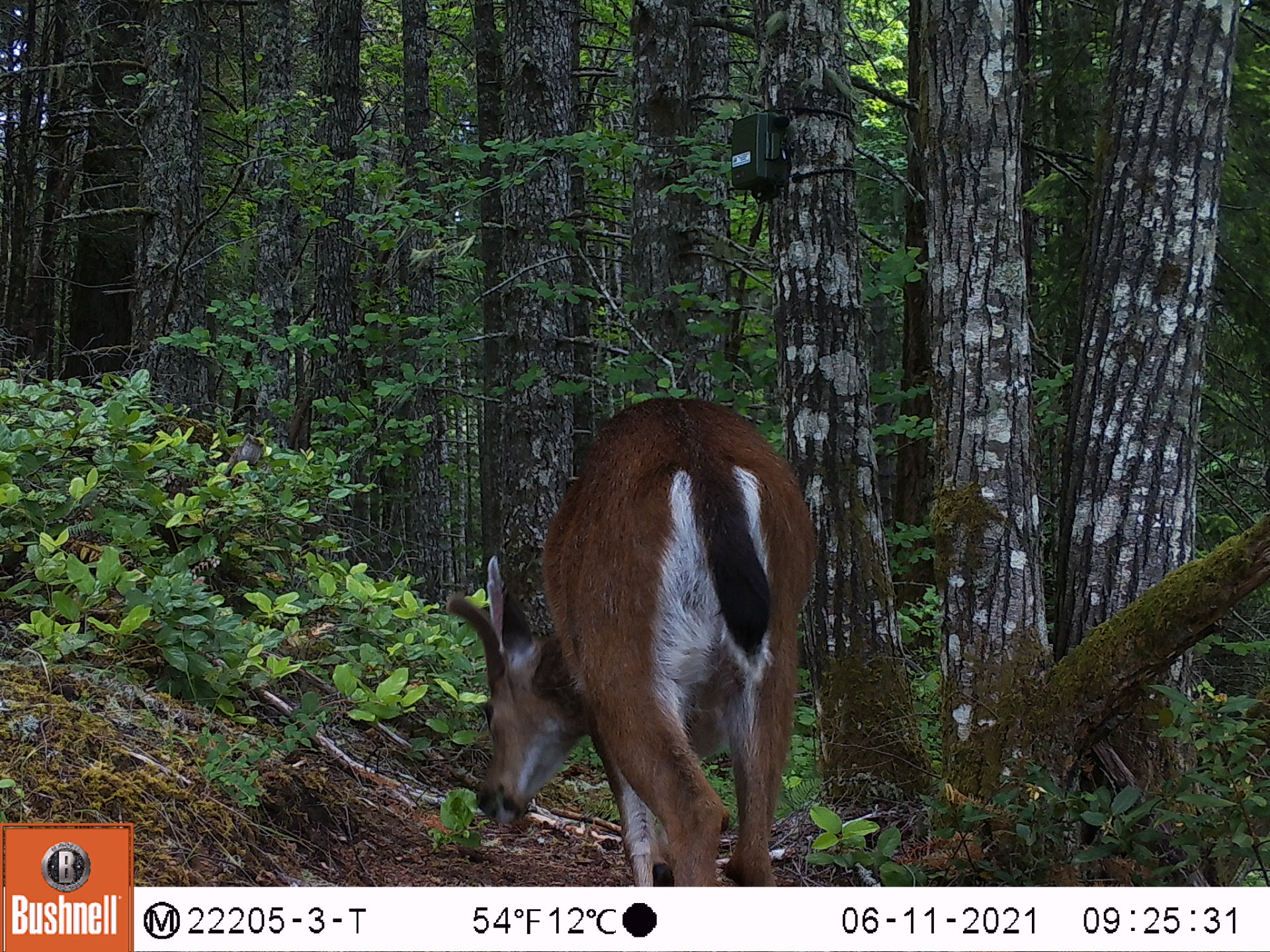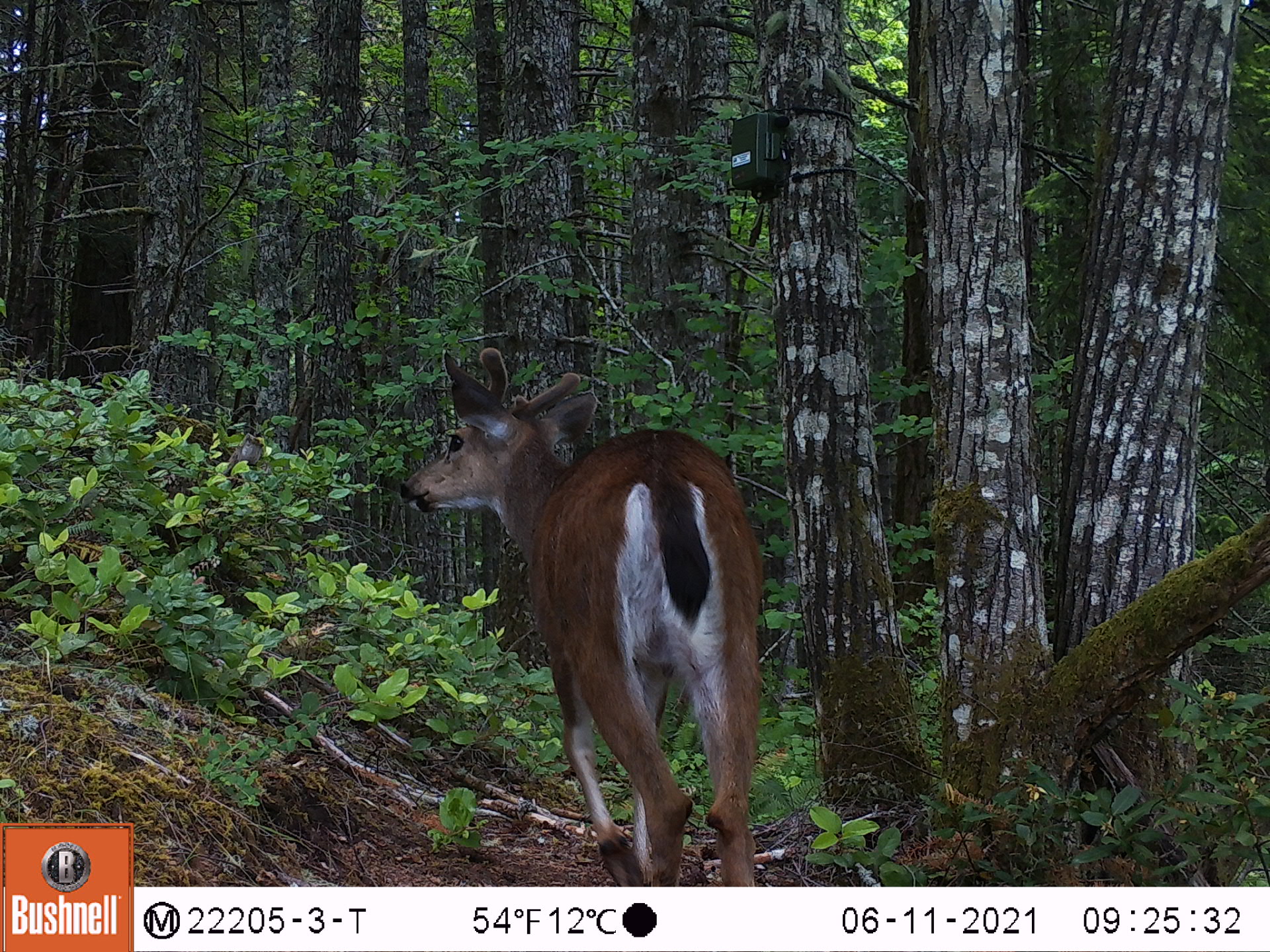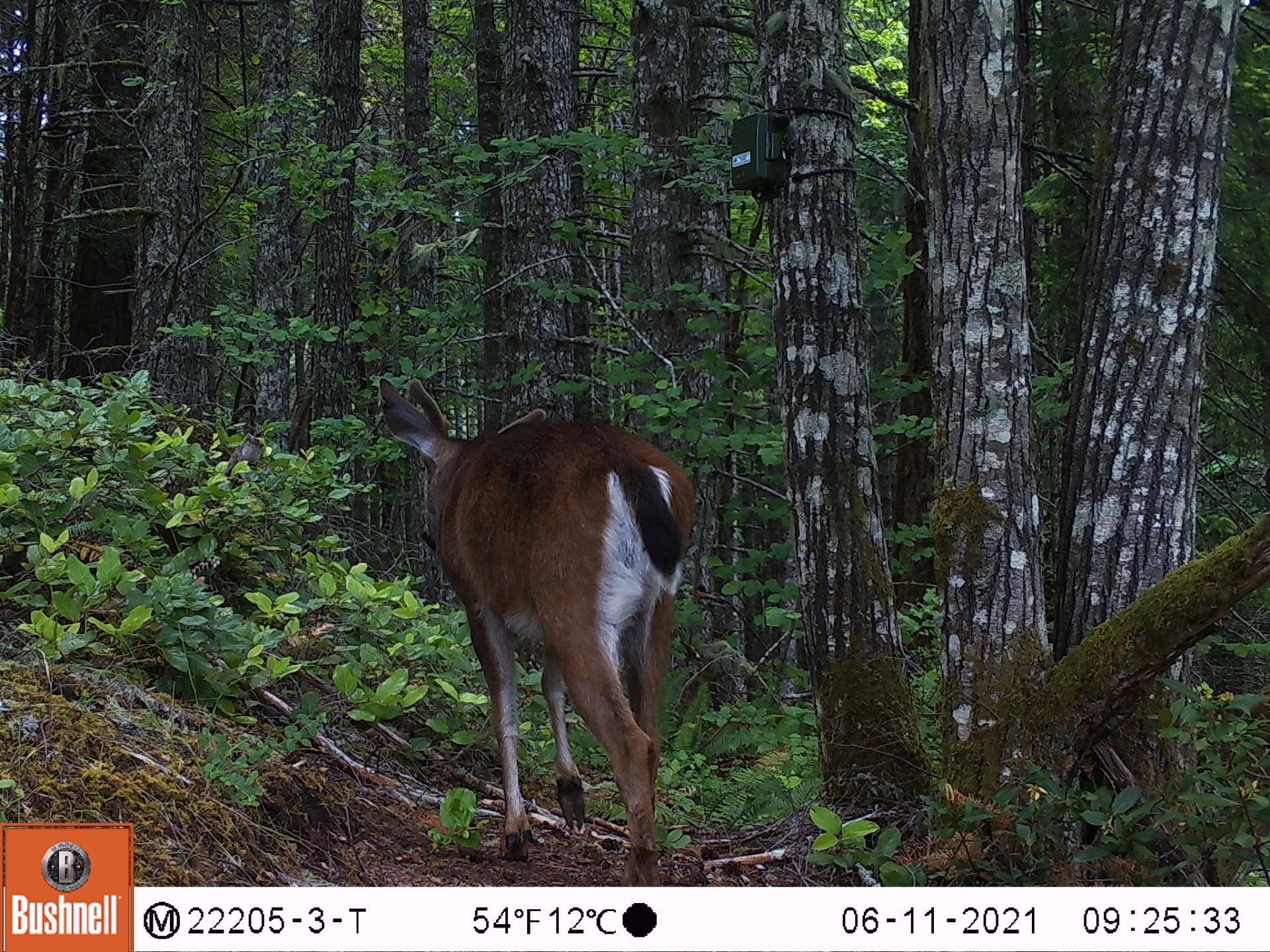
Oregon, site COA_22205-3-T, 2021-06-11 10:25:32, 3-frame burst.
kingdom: Animalia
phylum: Chordata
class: Mammalia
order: Artiodactyla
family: Cervidae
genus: Odocoileus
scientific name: Odocoileus hemionus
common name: black-tailed deer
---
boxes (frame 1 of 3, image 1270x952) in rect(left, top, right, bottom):
black-tailed deer: rect(432, 365, 847, 885)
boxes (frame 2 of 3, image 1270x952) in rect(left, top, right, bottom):
black-tailed deer: rect(381, 330, 805, 883)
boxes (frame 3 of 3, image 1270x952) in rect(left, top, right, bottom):
black-tailed deer: rect(355, 360, 719, 883)